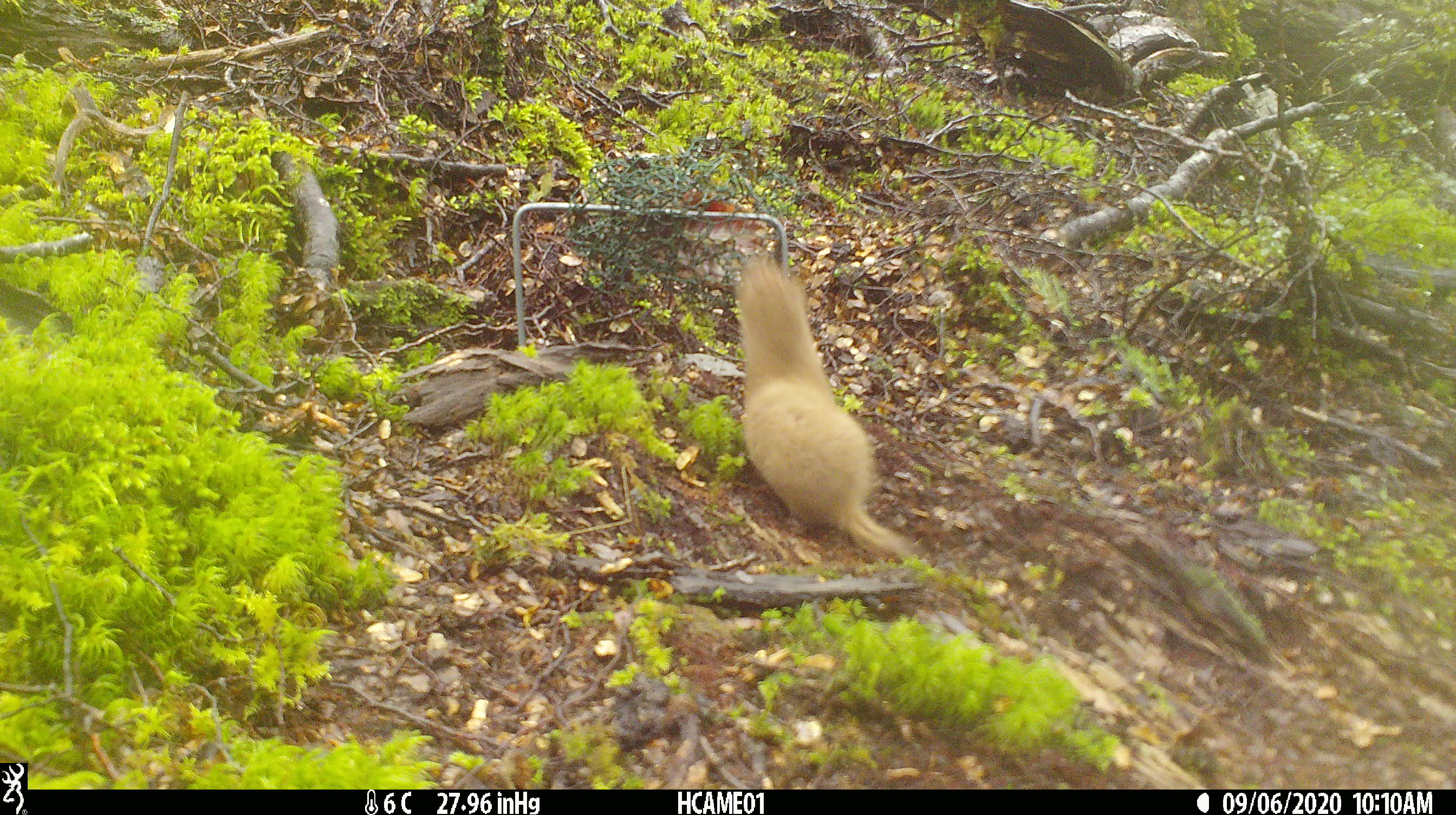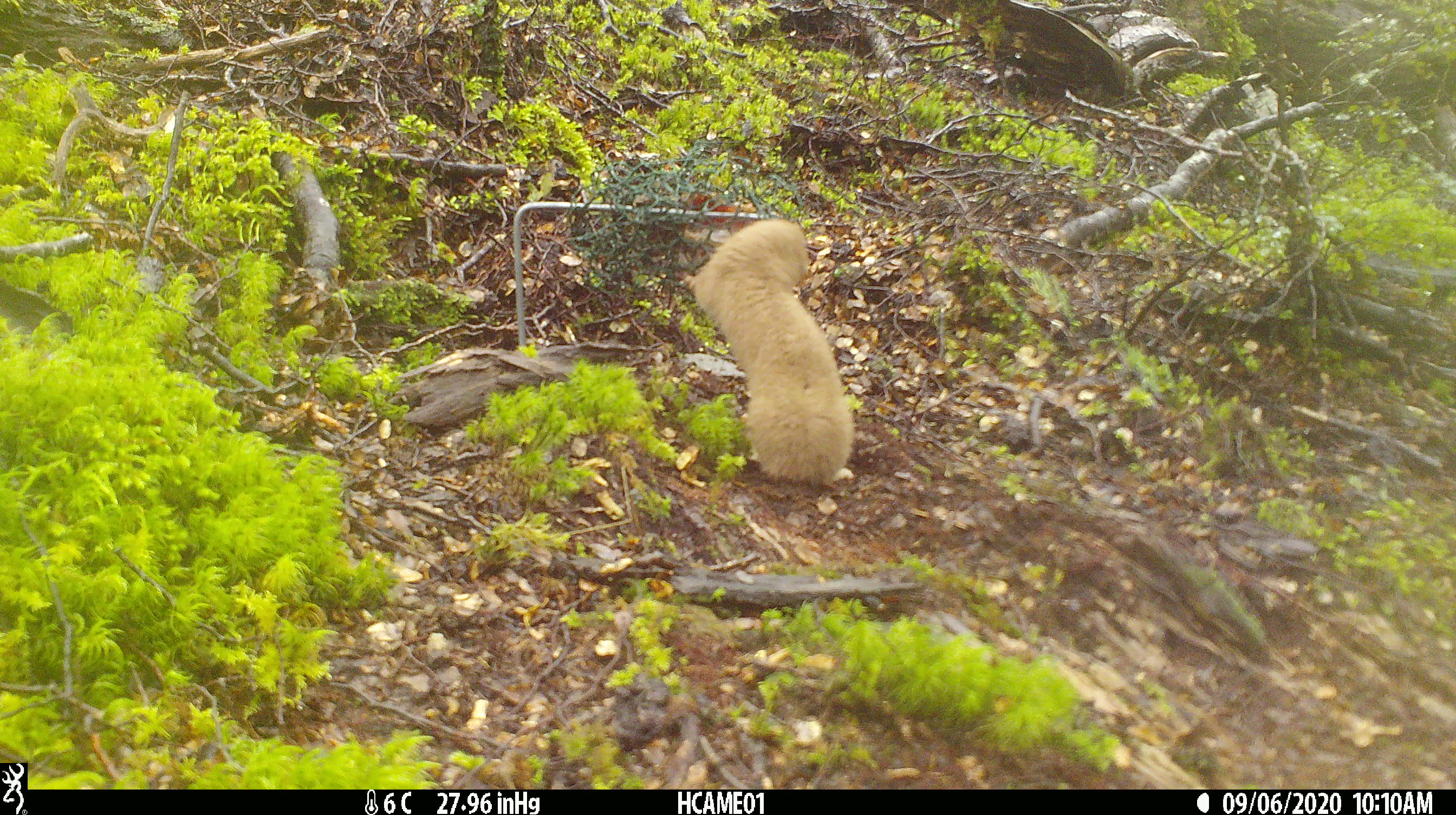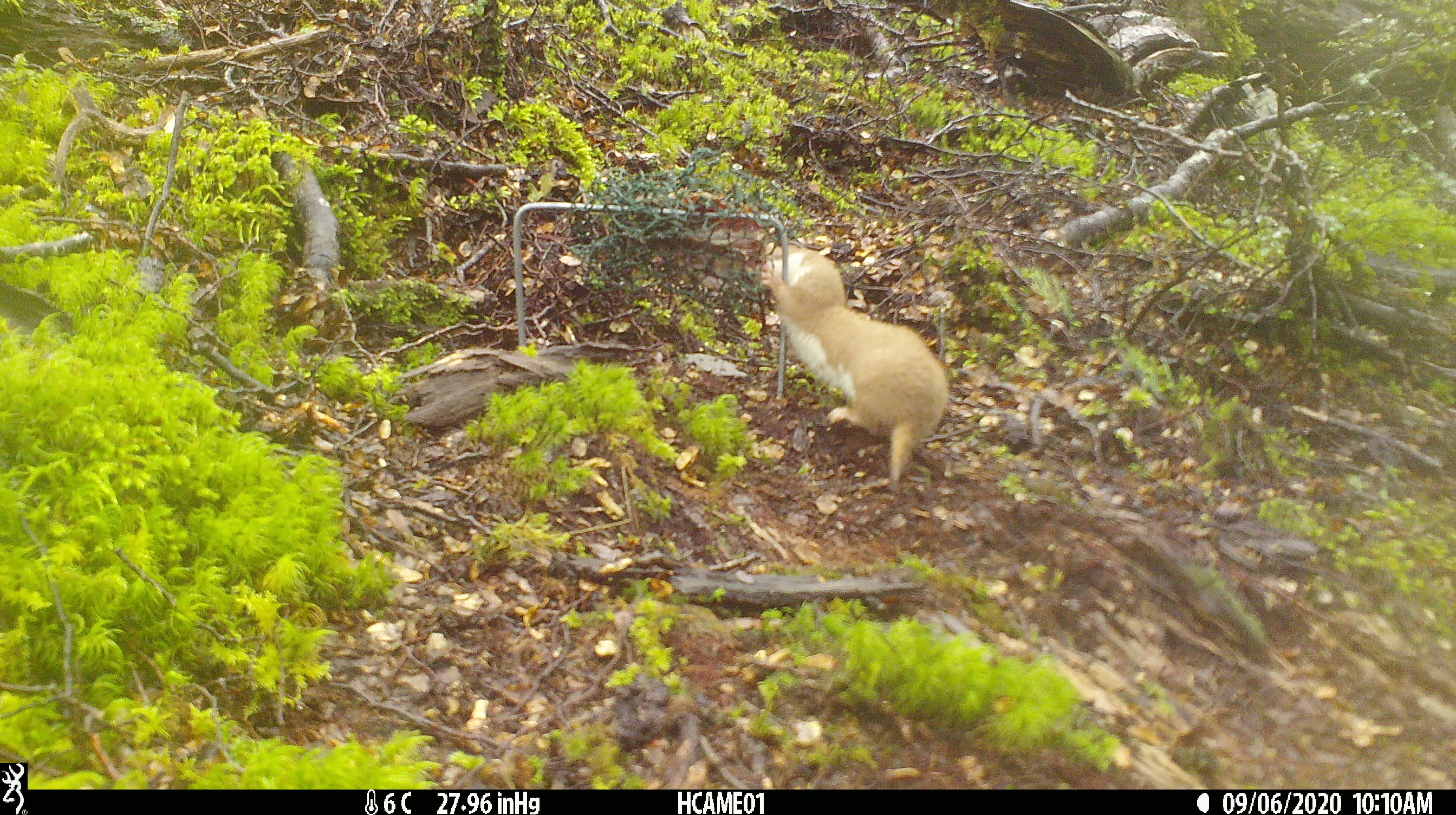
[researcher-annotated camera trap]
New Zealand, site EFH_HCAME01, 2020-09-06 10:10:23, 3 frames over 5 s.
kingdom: Animalia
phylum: Chordata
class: Mammalia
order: Carnivora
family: Mustelidae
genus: Mustela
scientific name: Mustela nivalis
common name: least weasel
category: weasel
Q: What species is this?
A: Weasel (least weasel) (Mustela nivalis).